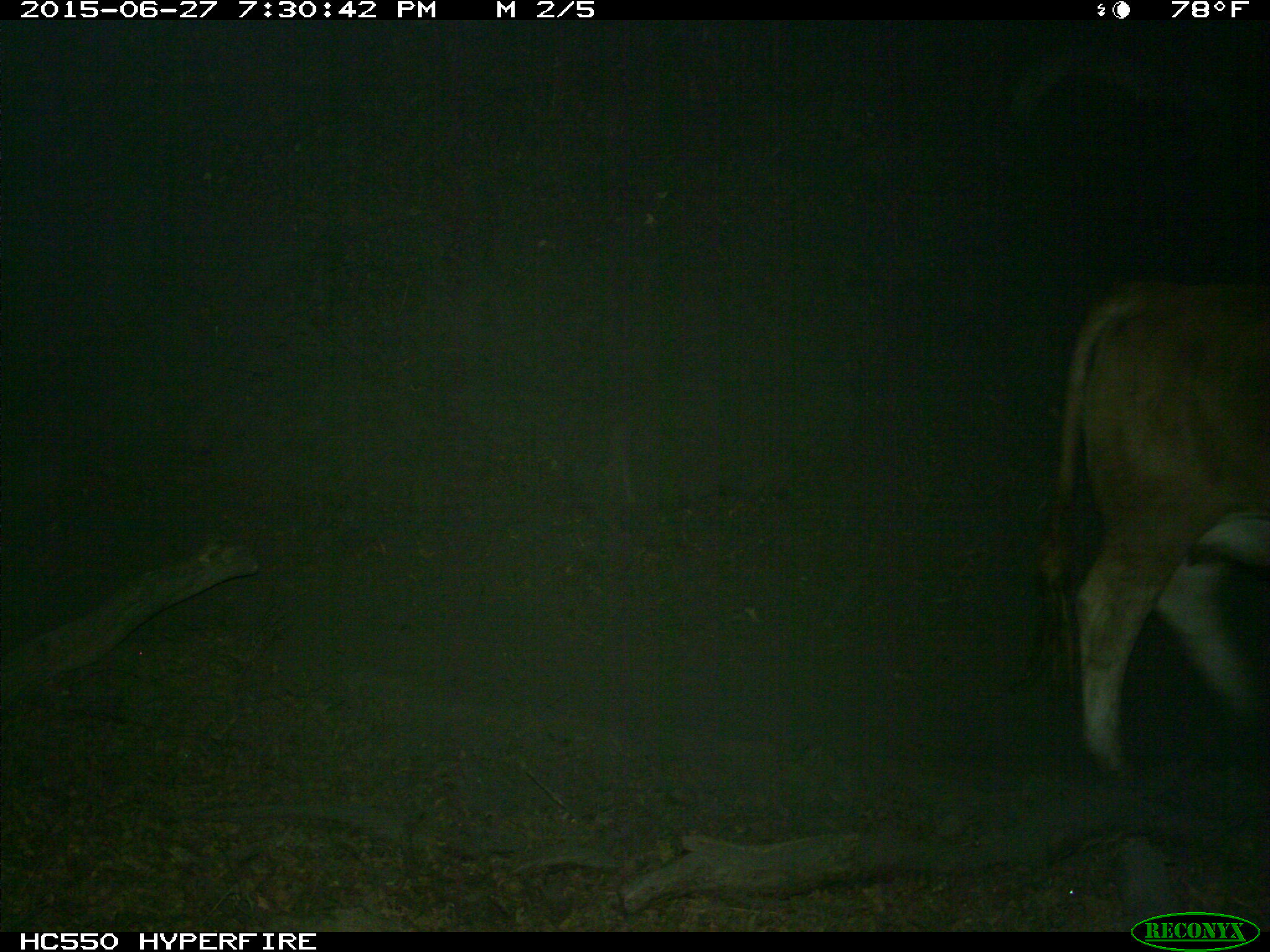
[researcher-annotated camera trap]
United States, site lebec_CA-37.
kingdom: Animalia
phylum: Chordata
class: Mammalia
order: Artiodactyla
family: Bovidae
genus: Bos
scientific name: Bos taurus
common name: domestic cow